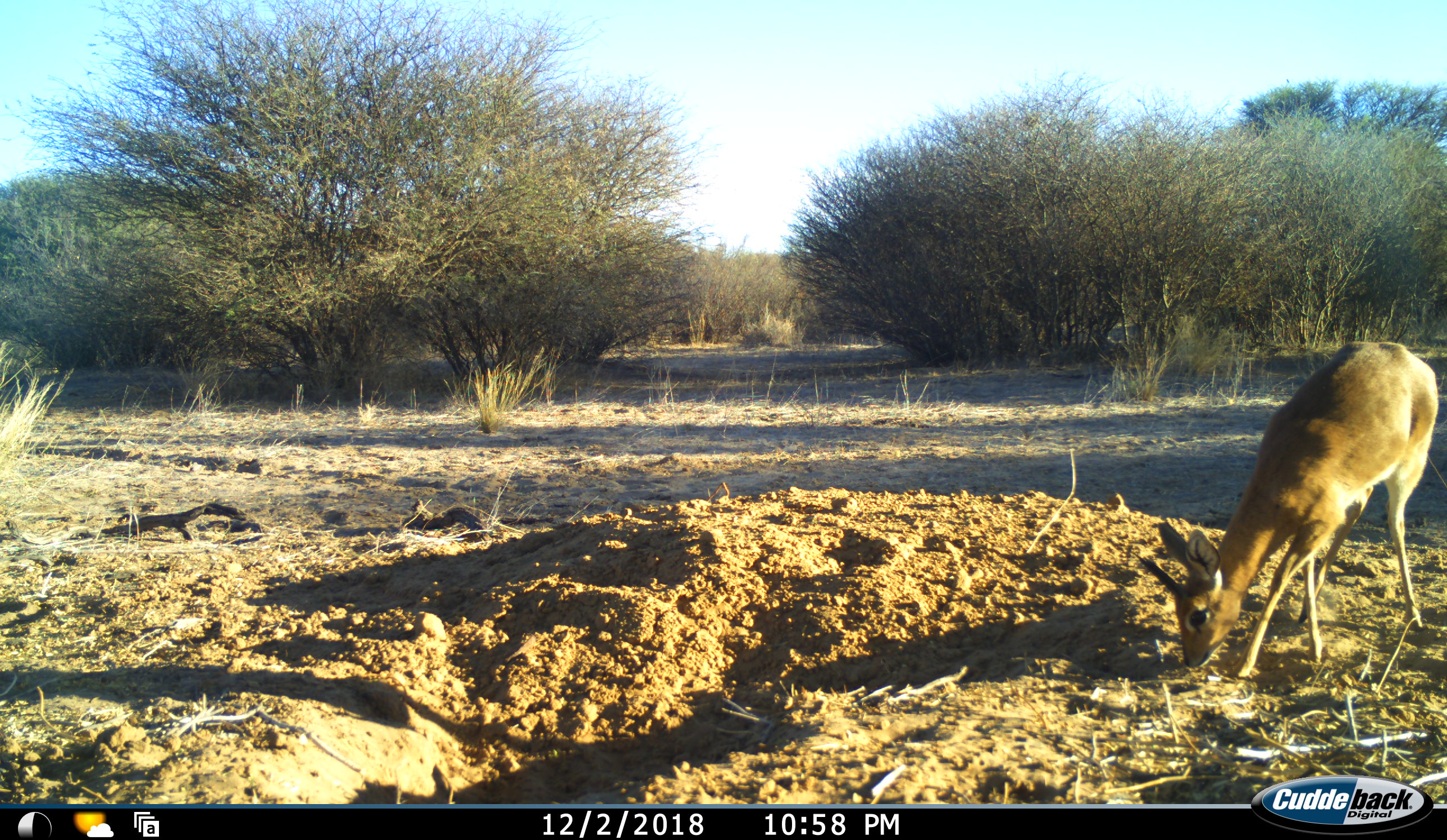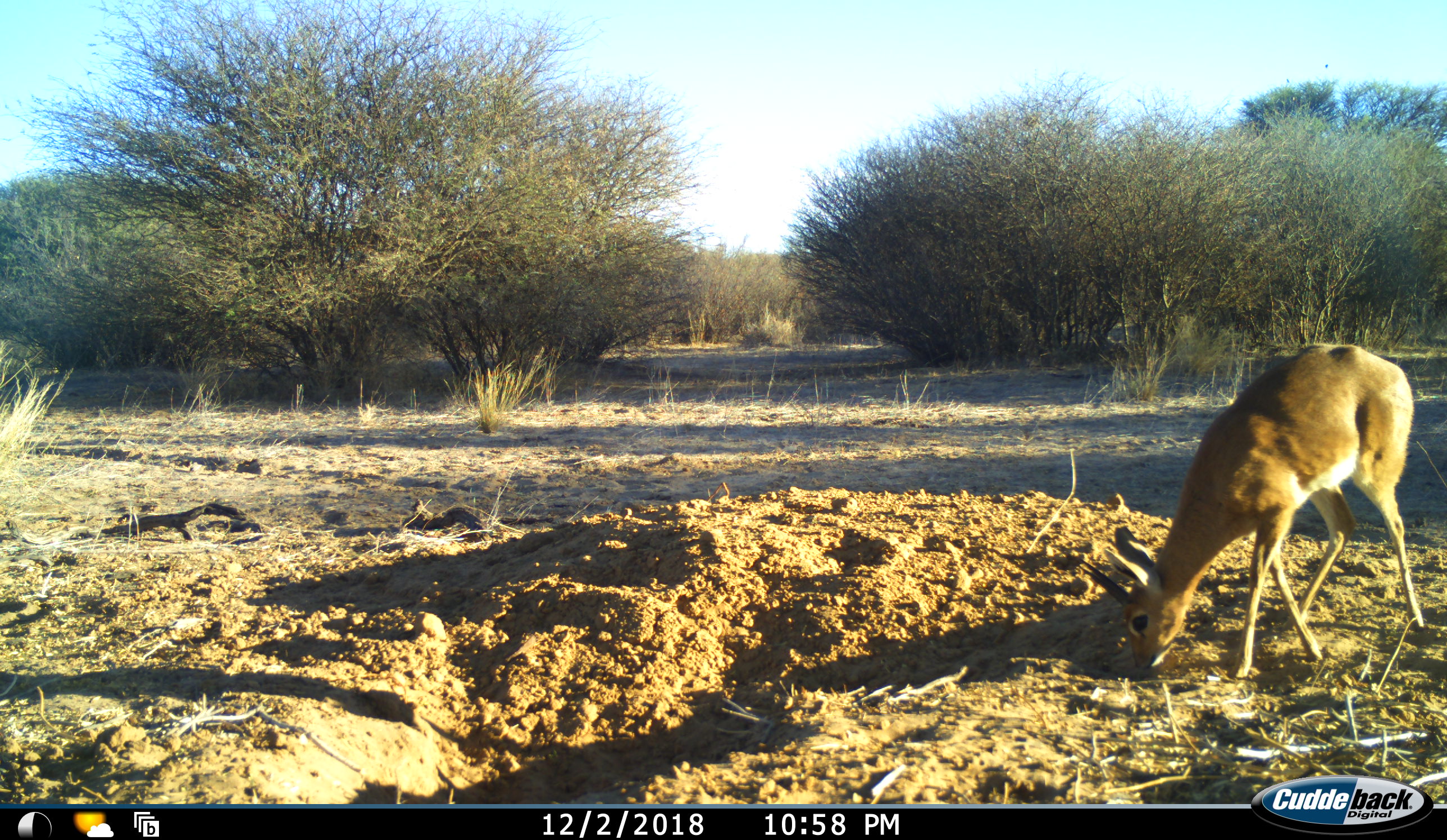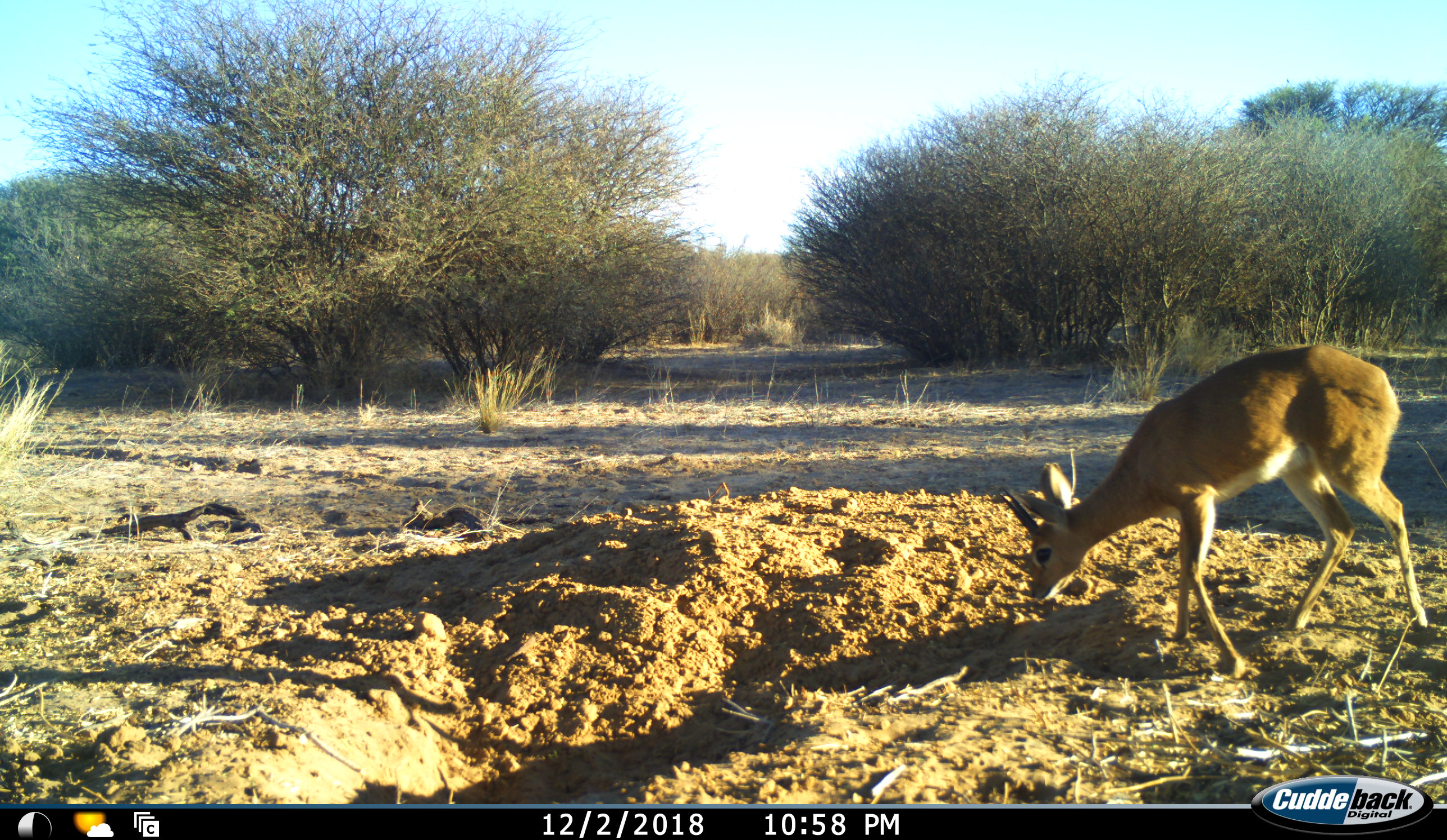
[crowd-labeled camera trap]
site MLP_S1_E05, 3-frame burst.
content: unidentified animal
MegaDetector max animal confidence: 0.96